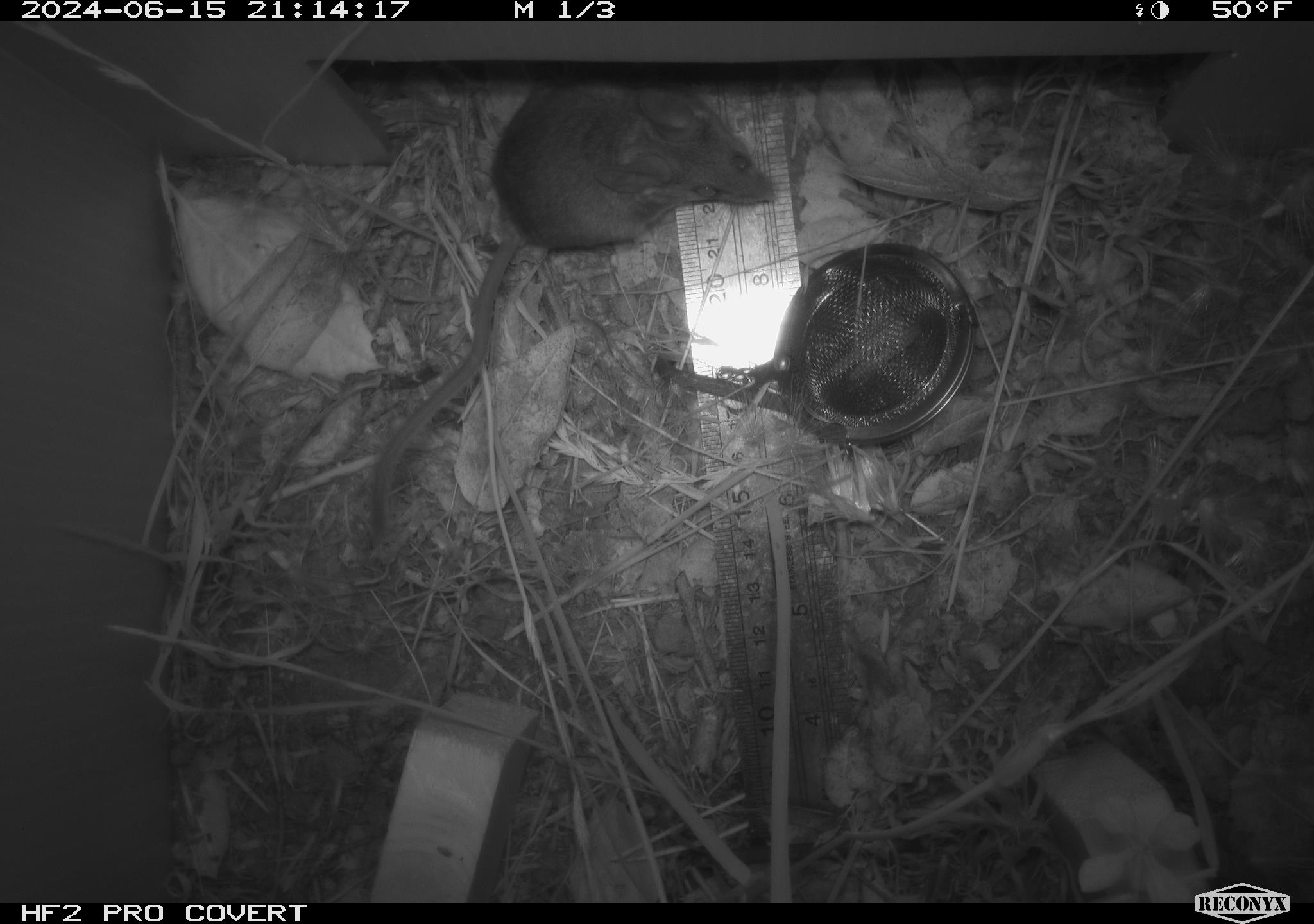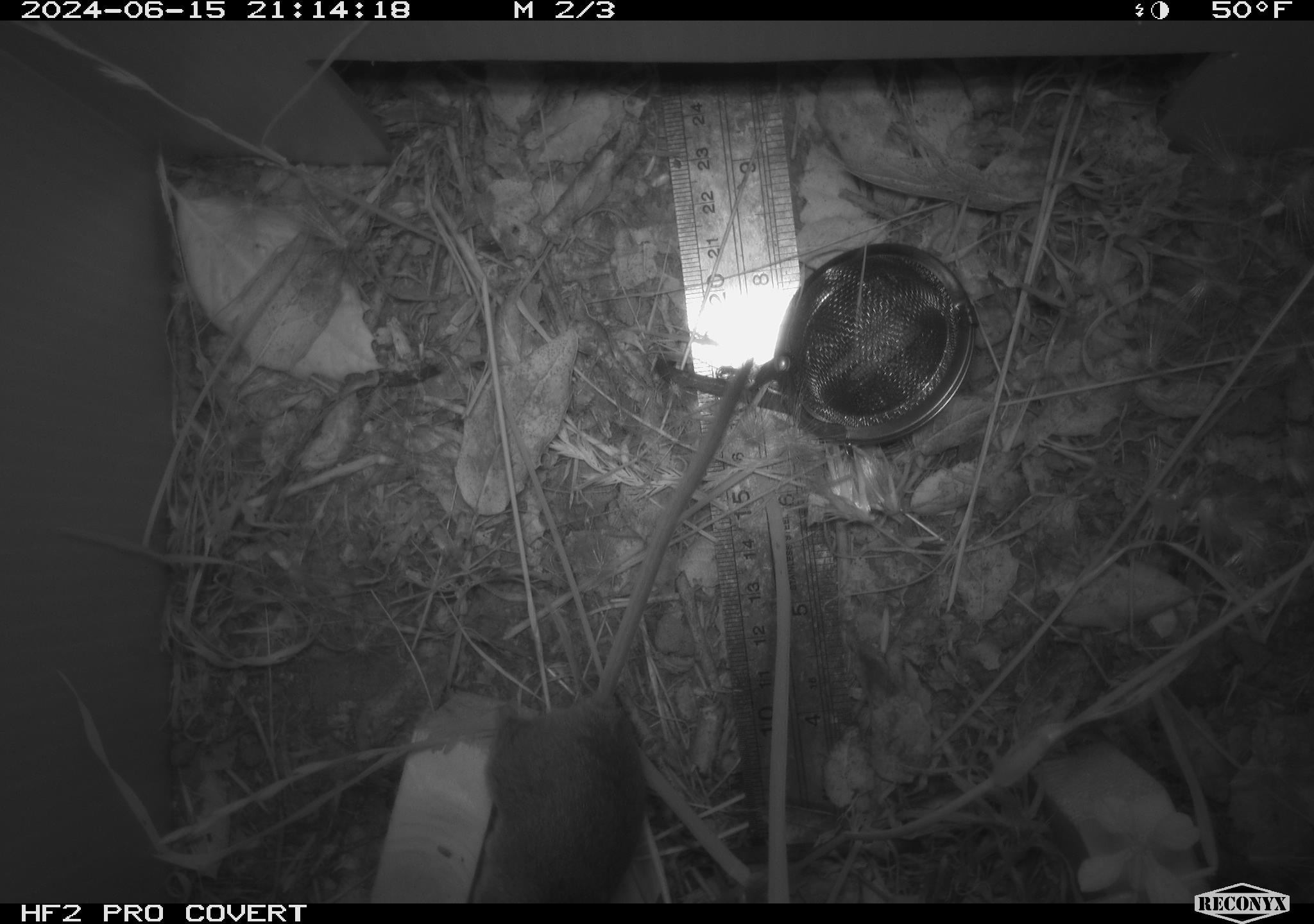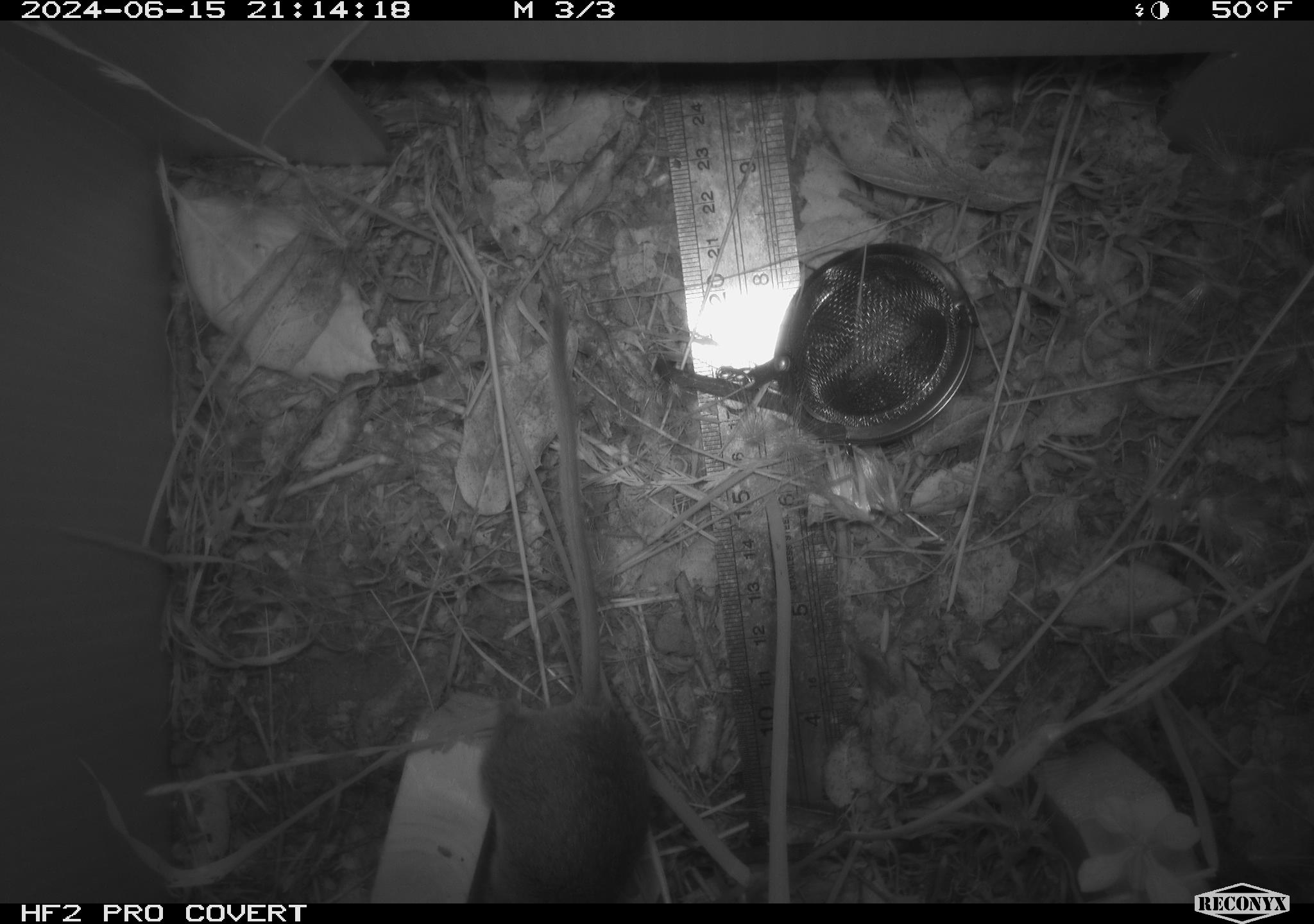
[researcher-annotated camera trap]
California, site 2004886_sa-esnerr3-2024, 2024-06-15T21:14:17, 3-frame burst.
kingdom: Animalia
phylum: Chordata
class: Mammalia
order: Rodentia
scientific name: Rodentia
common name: rodent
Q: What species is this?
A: Rodent (Rodentia).